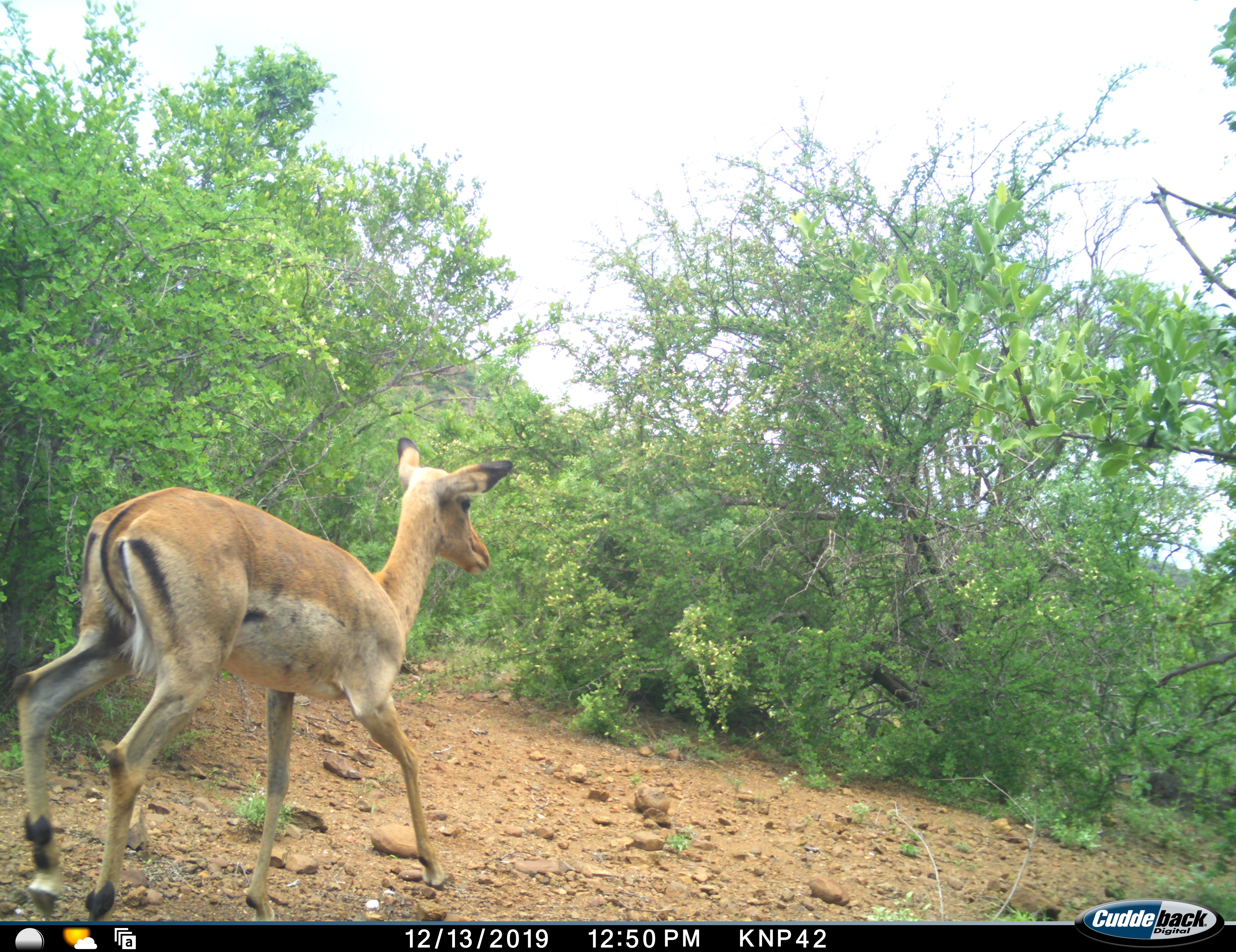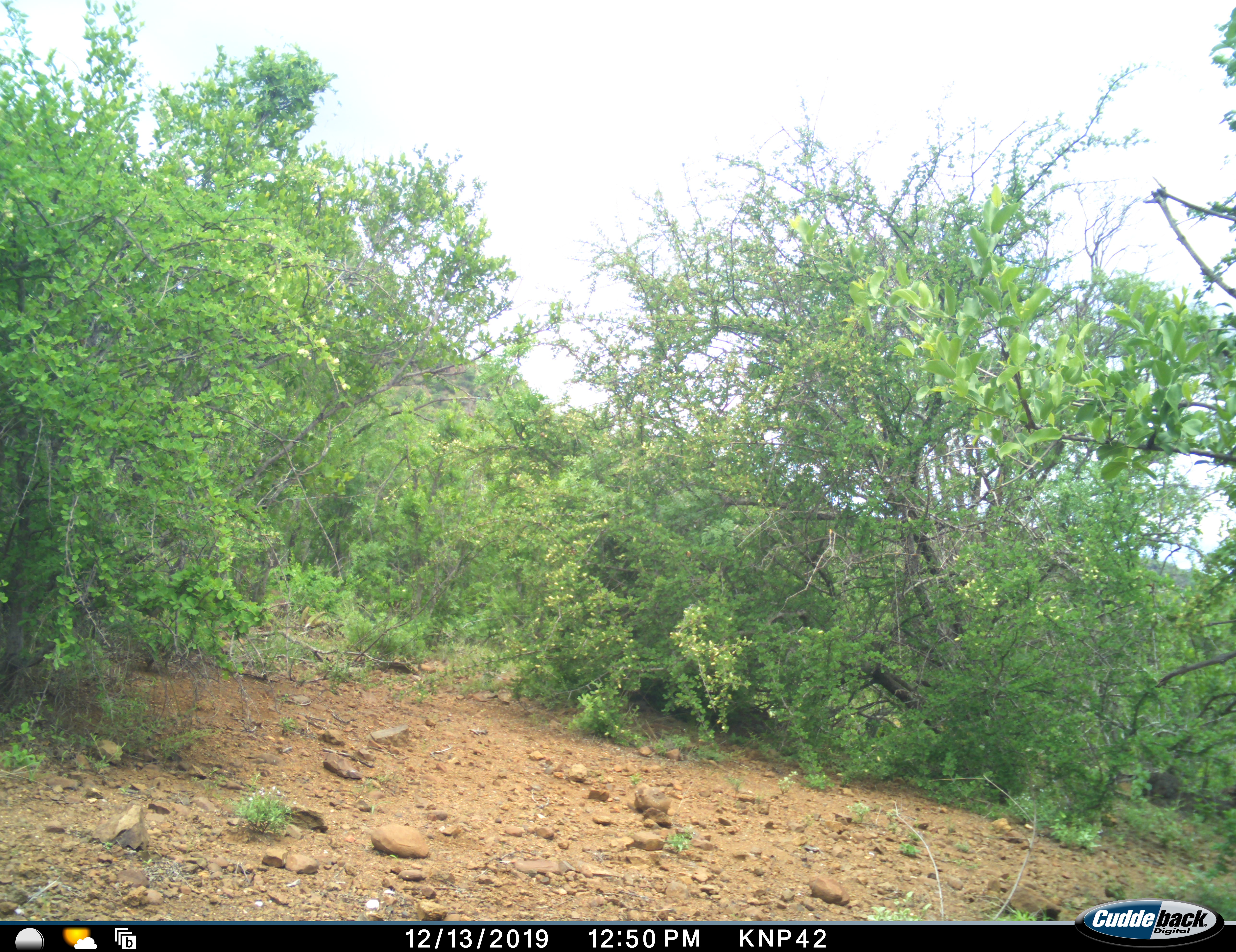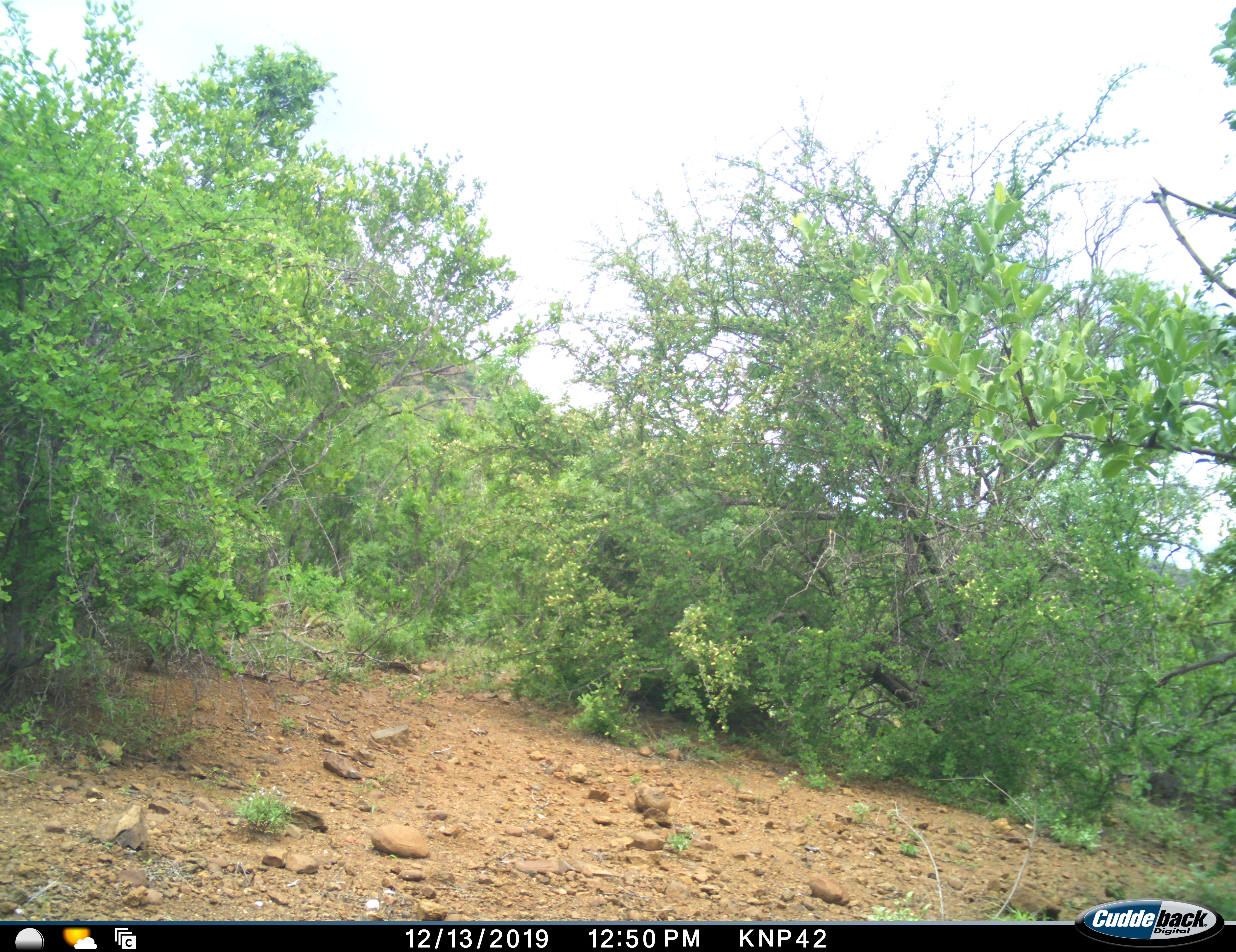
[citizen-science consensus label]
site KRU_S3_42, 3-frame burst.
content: unidentified animal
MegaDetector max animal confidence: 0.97